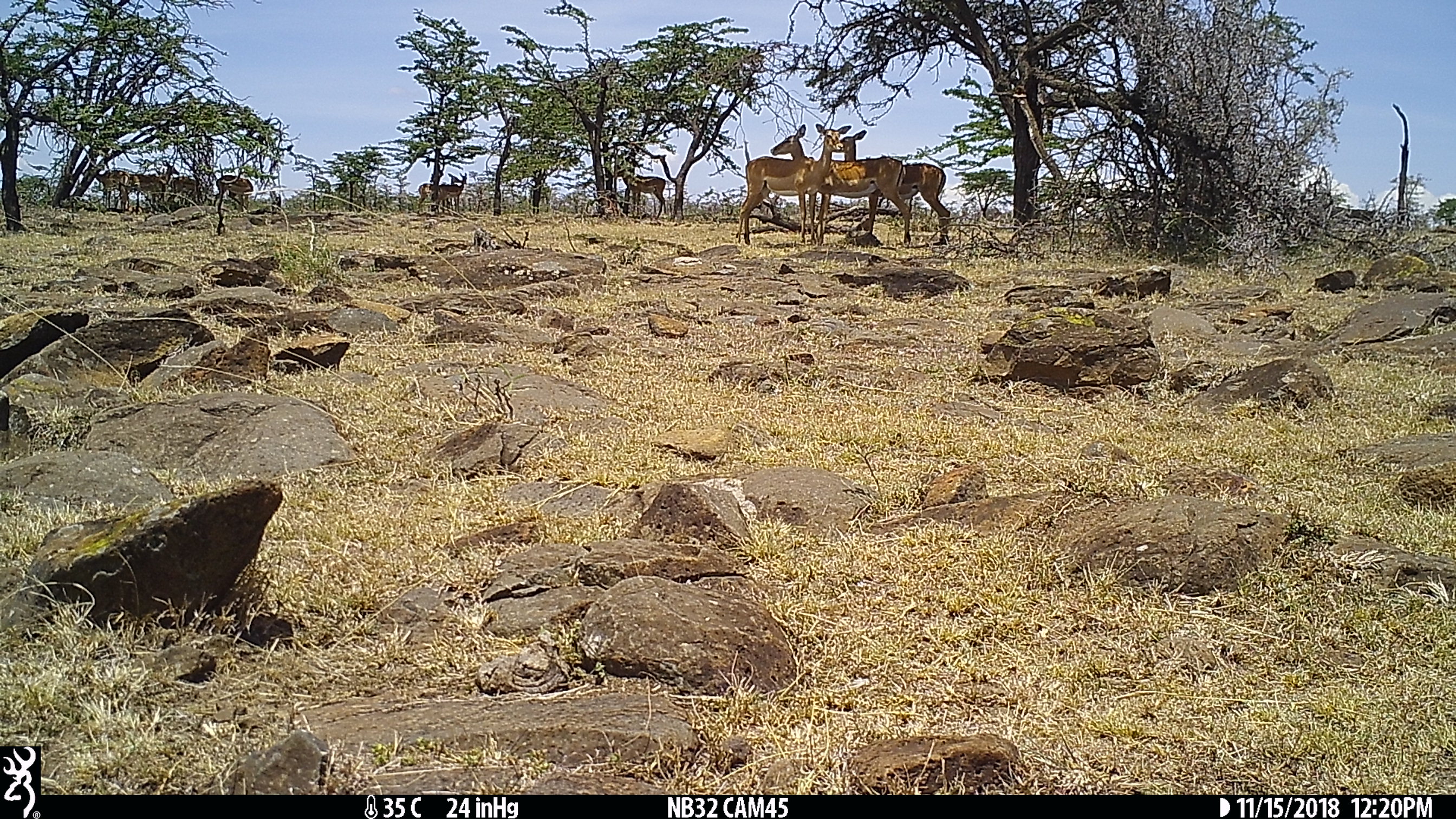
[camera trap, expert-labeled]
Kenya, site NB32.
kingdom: Animalia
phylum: Chordata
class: Mammalia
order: Artiodactyla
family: Bovidae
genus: Aepyceros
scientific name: Aepyceros melampus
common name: impala